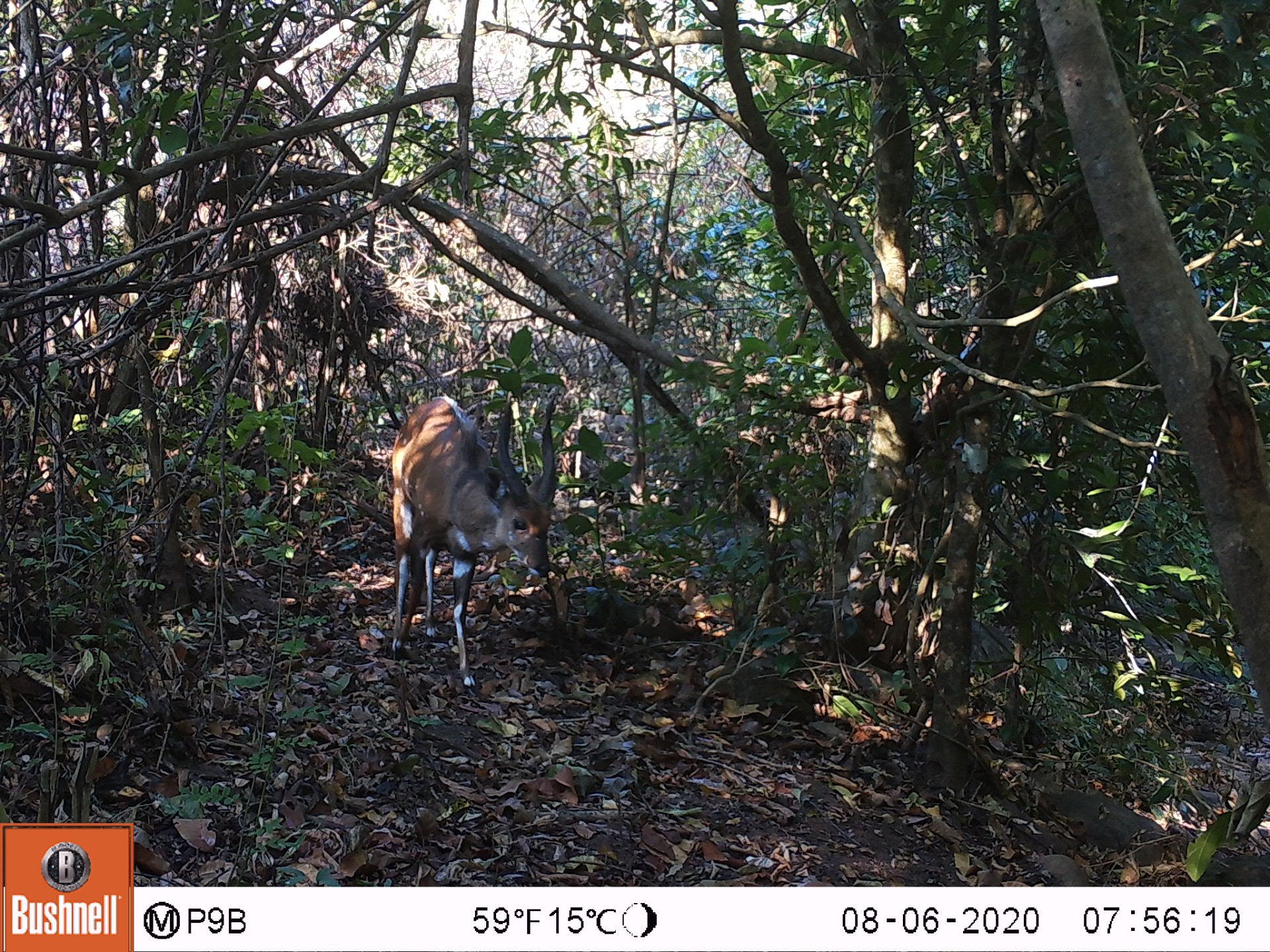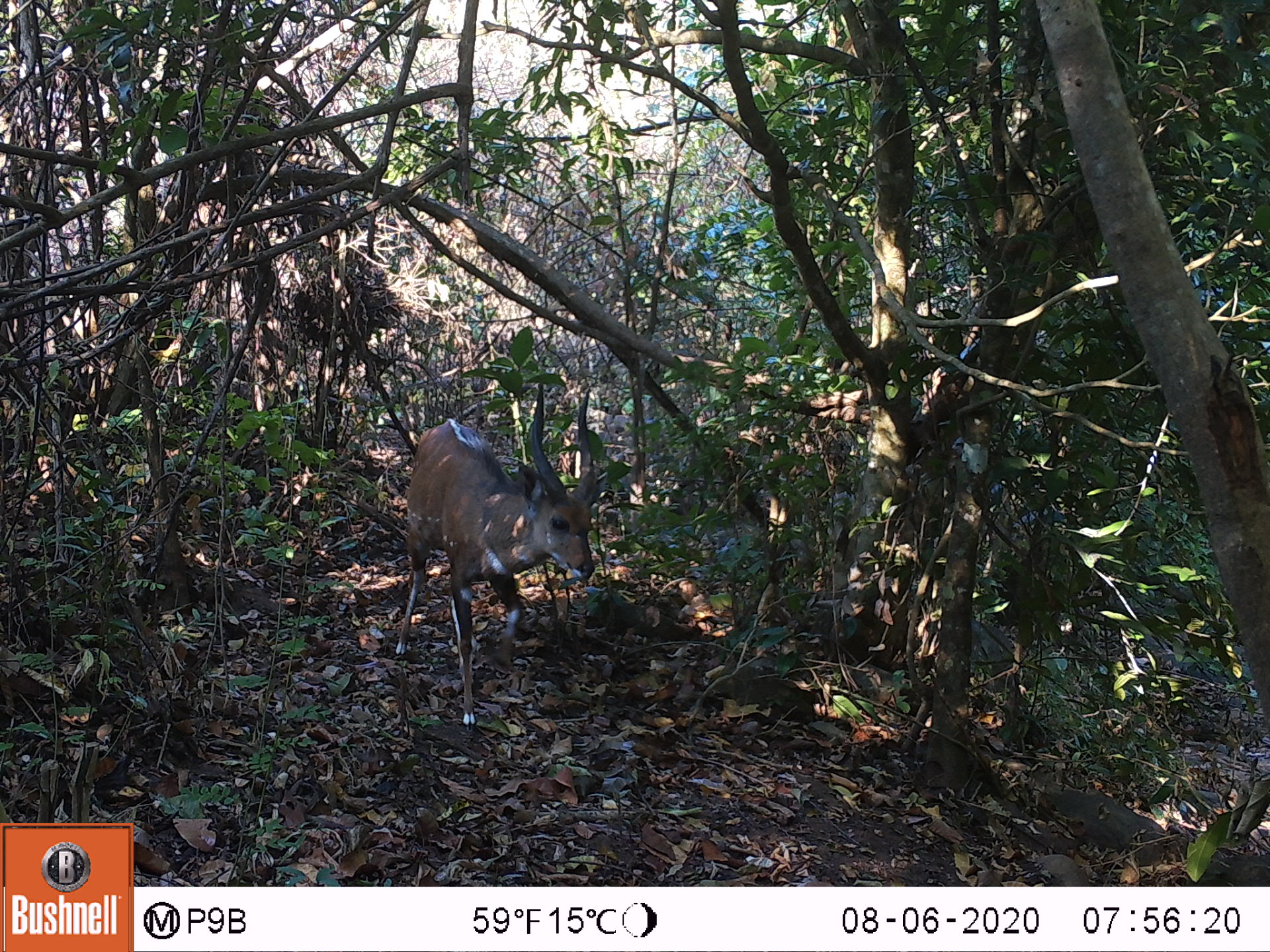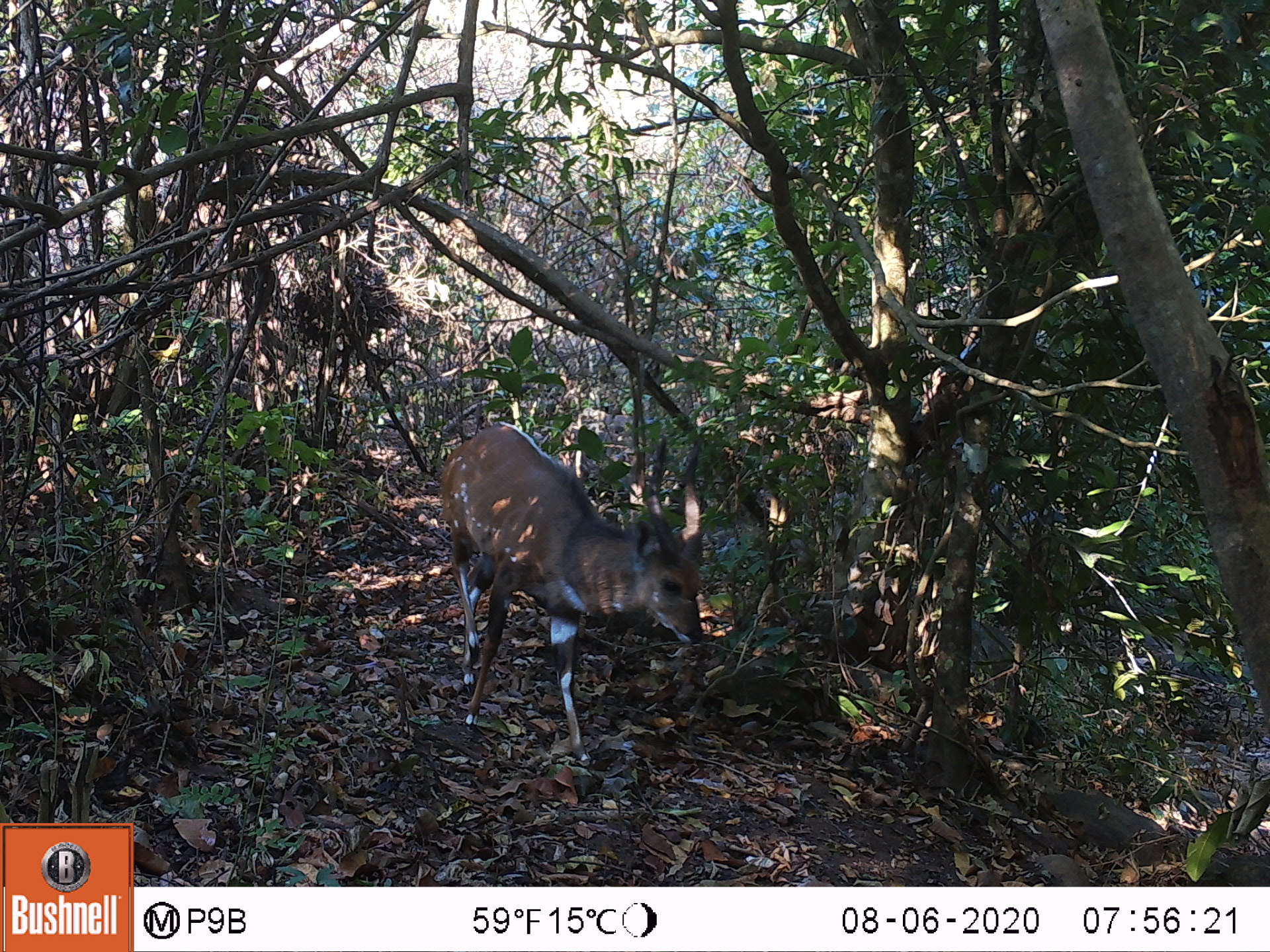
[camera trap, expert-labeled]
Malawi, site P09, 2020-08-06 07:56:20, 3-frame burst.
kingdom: Animalia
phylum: Chordata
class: Mammalia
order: Artiodactyla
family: Bovidae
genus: Tragelaphus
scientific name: Tragelaphus sylvaticus sylvaticus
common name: cape bushbuck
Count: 1.